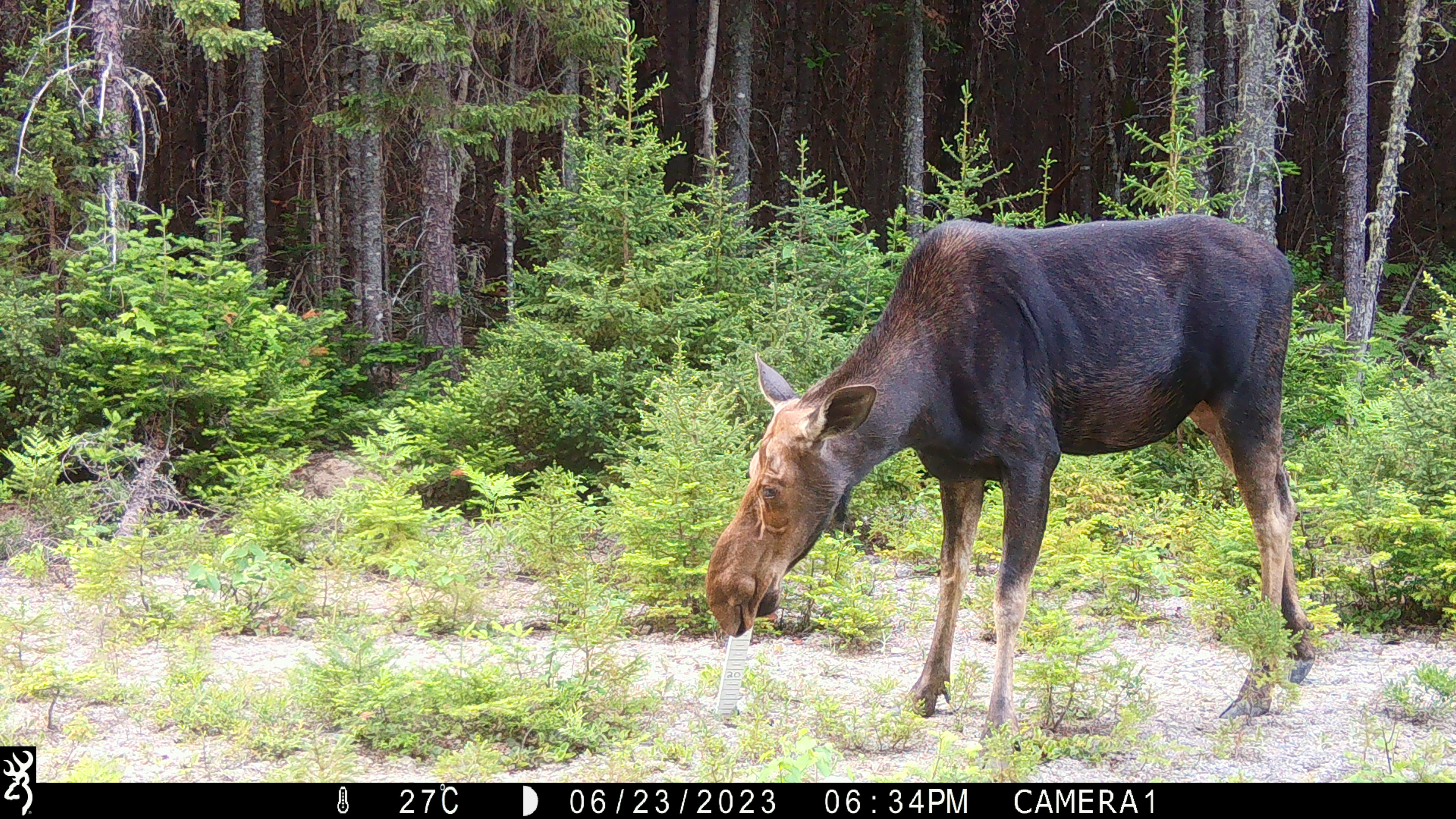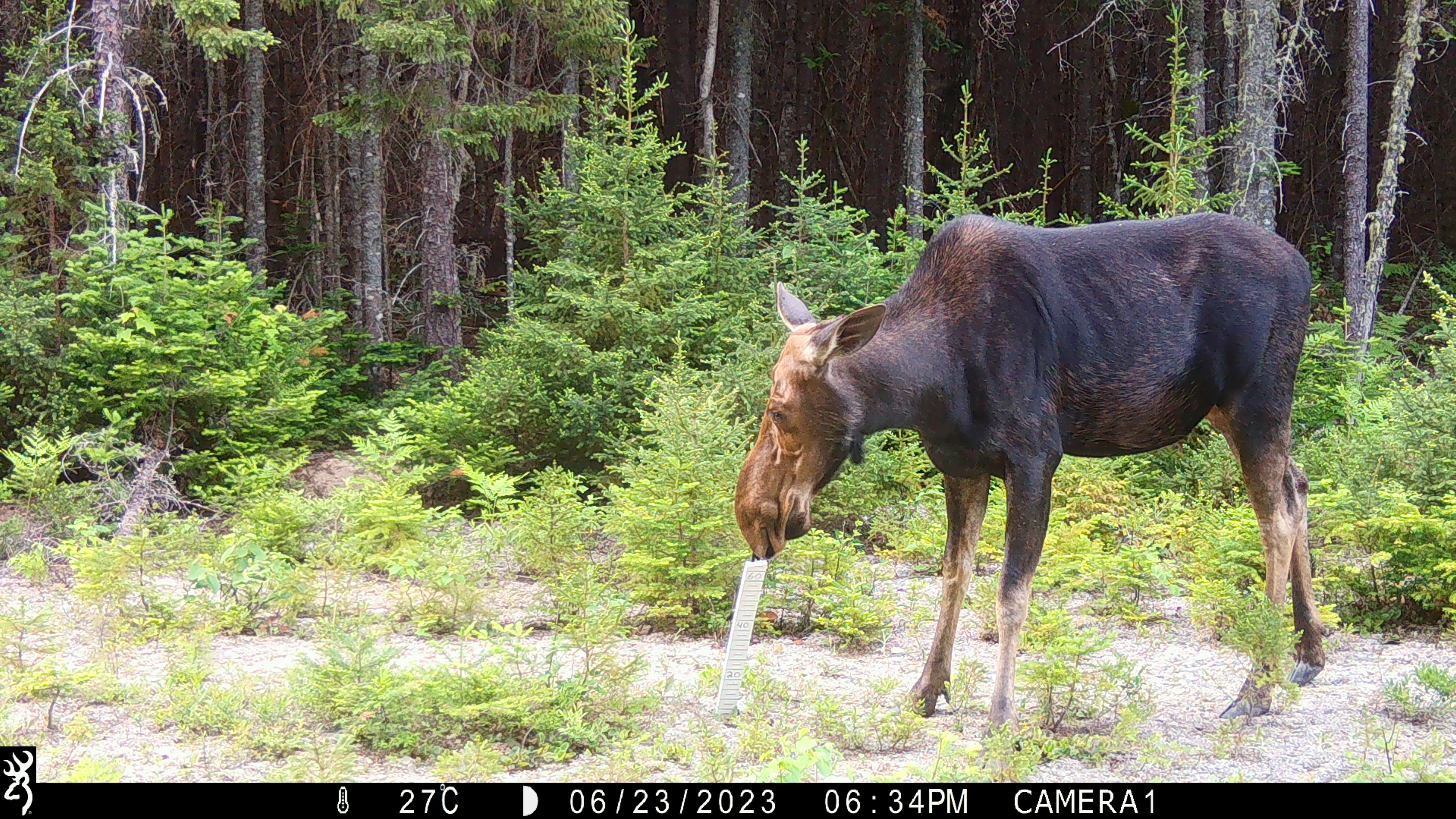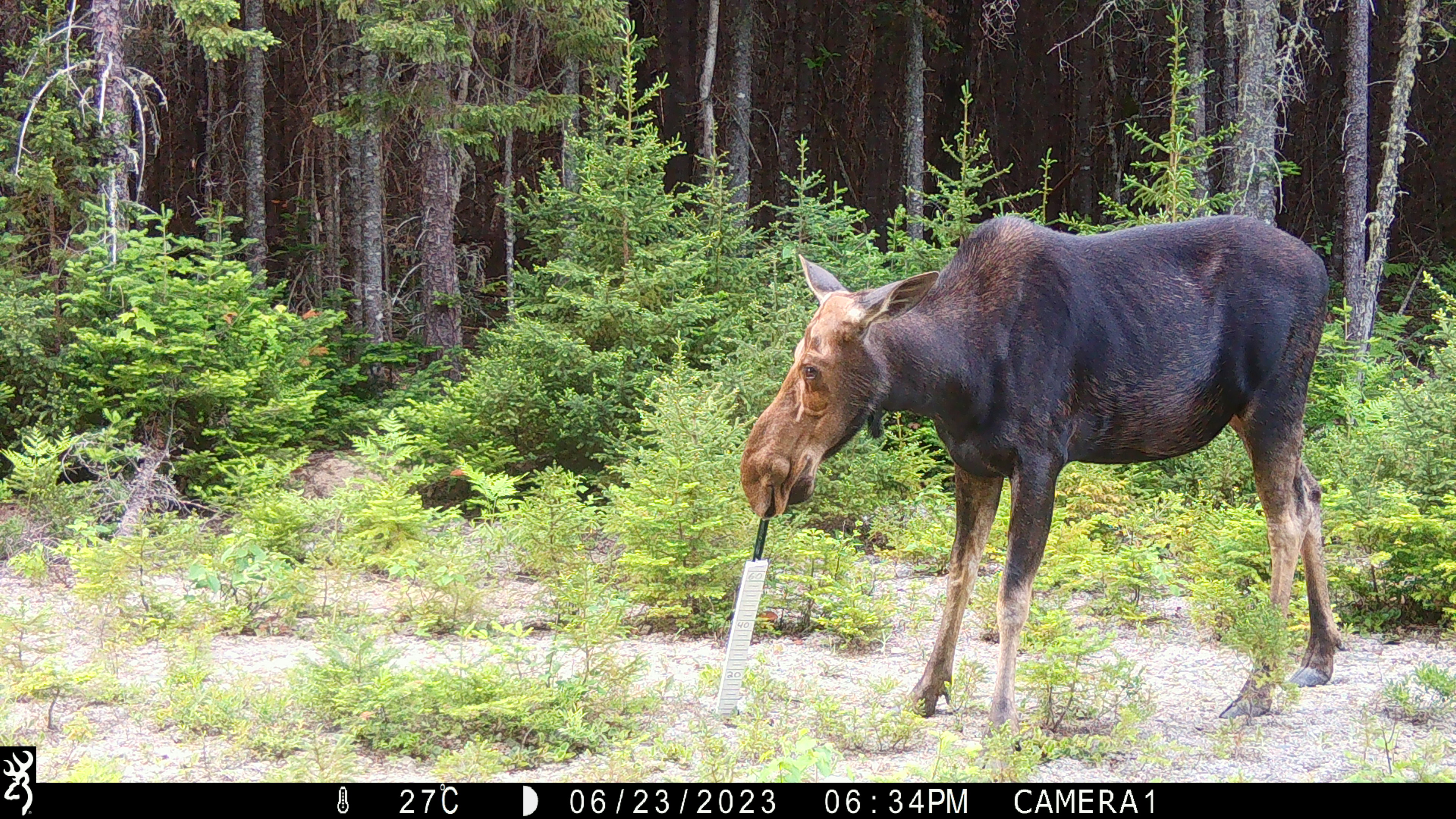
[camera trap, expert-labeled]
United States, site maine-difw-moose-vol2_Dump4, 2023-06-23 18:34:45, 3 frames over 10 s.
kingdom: Animalia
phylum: Chordata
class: Mammalia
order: Artiodactyla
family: Cervidae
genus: Alces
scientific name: Alces alces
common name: moose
Moose (Alces alces).